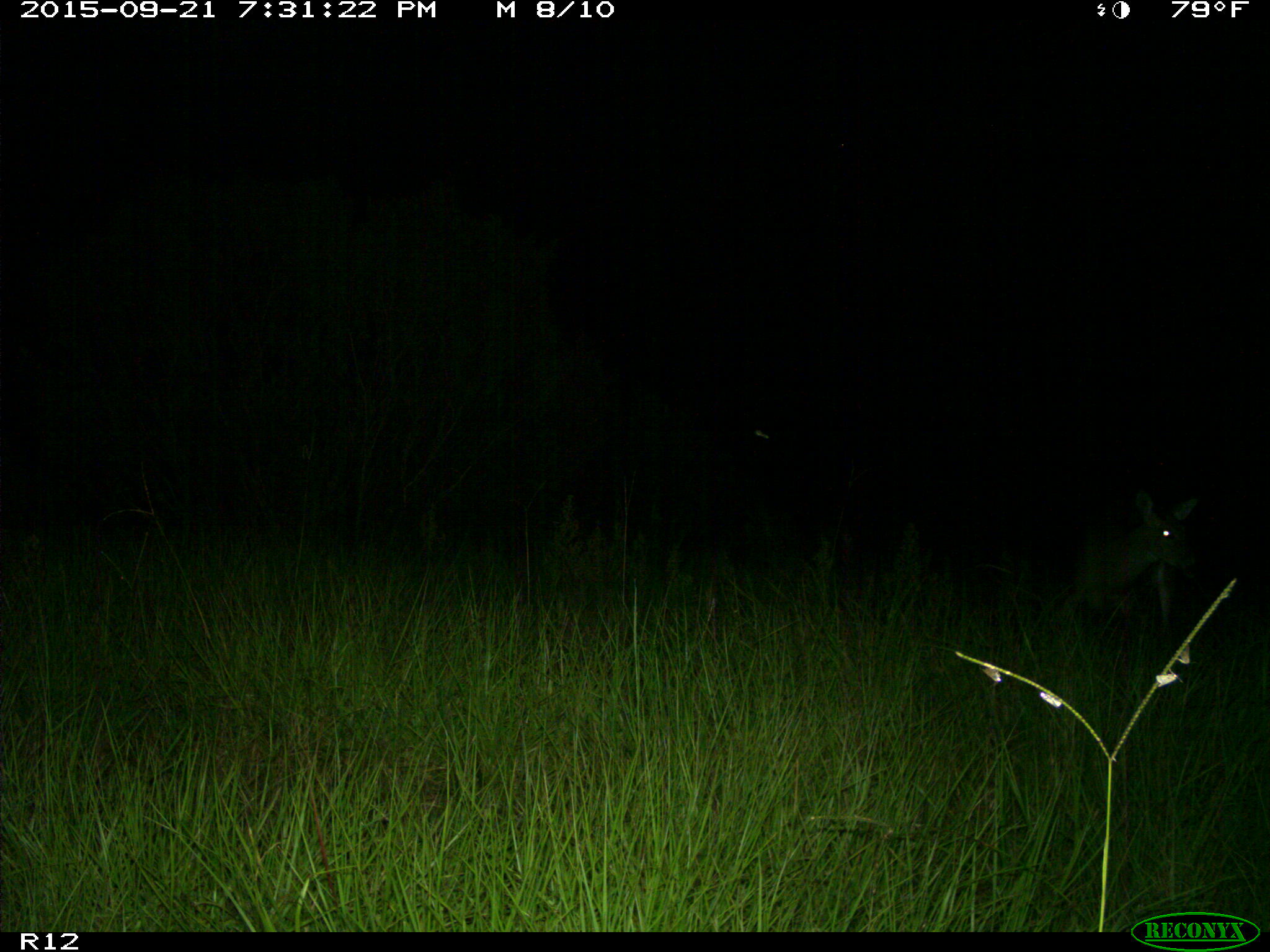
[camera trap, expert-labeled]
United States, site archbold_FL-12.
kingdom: Animalia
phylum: Chordata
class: Mammalia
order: Artiodactyla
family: Cervidae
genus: Odocoileus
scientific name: Odocoileus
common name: deer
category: unidentified deer